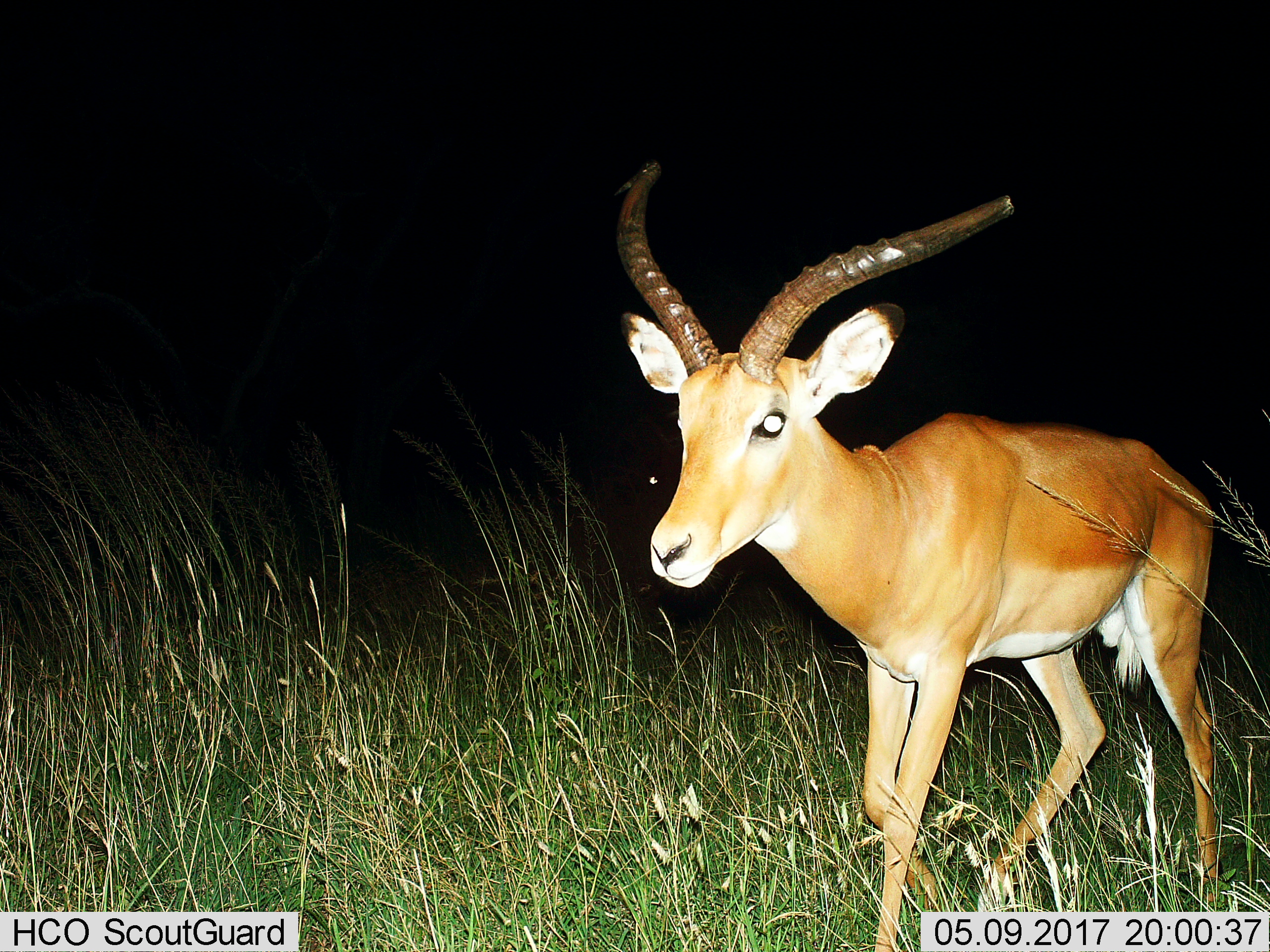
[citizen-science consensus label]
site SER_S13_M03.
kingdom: Animalia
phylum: Chordata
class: Mammalia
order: Artiodactyla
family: Bovidae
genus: Aepyceros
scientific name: Aepyceros melampus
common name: impala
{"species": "impala (Aepyceros melampus)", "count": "1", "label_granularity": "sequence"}